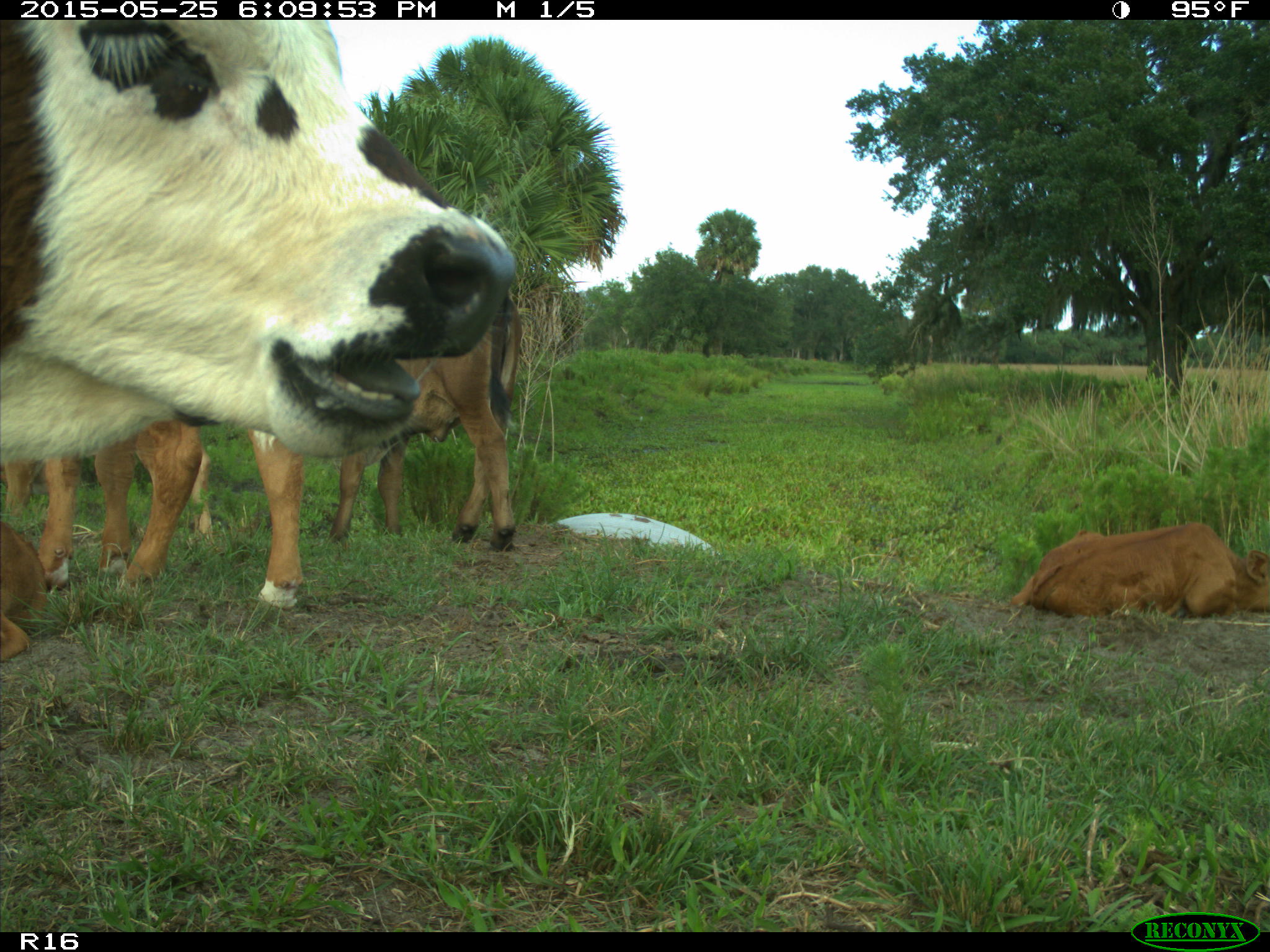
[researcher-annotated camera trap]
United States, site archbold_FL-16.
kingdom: Animalia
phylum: Chordata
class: Mammalia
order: Artiodactyla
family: Bovidae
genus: Bos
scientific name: Bos taurus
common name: domestic cow